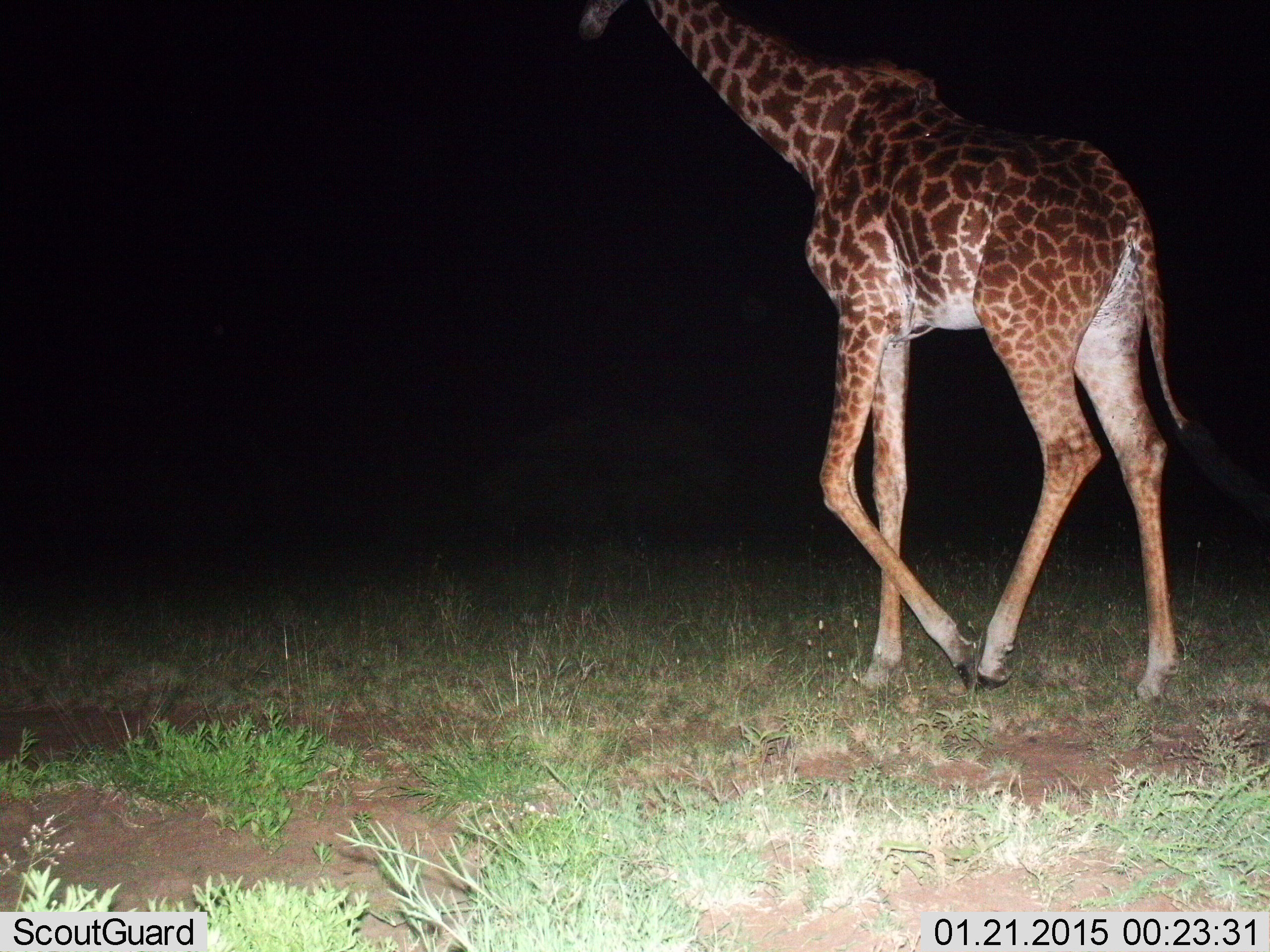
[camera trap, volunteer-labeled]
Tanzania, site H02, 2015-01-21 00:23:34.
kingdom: Animalia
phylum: Chordata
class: Mammalia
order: Artiodactyla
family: Giraffidae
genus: Giraffa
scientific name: Giraffa camelopardalis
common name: giraffe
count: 1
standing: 10%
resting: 0%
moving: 100%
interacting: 0%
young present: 0%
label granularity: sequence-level